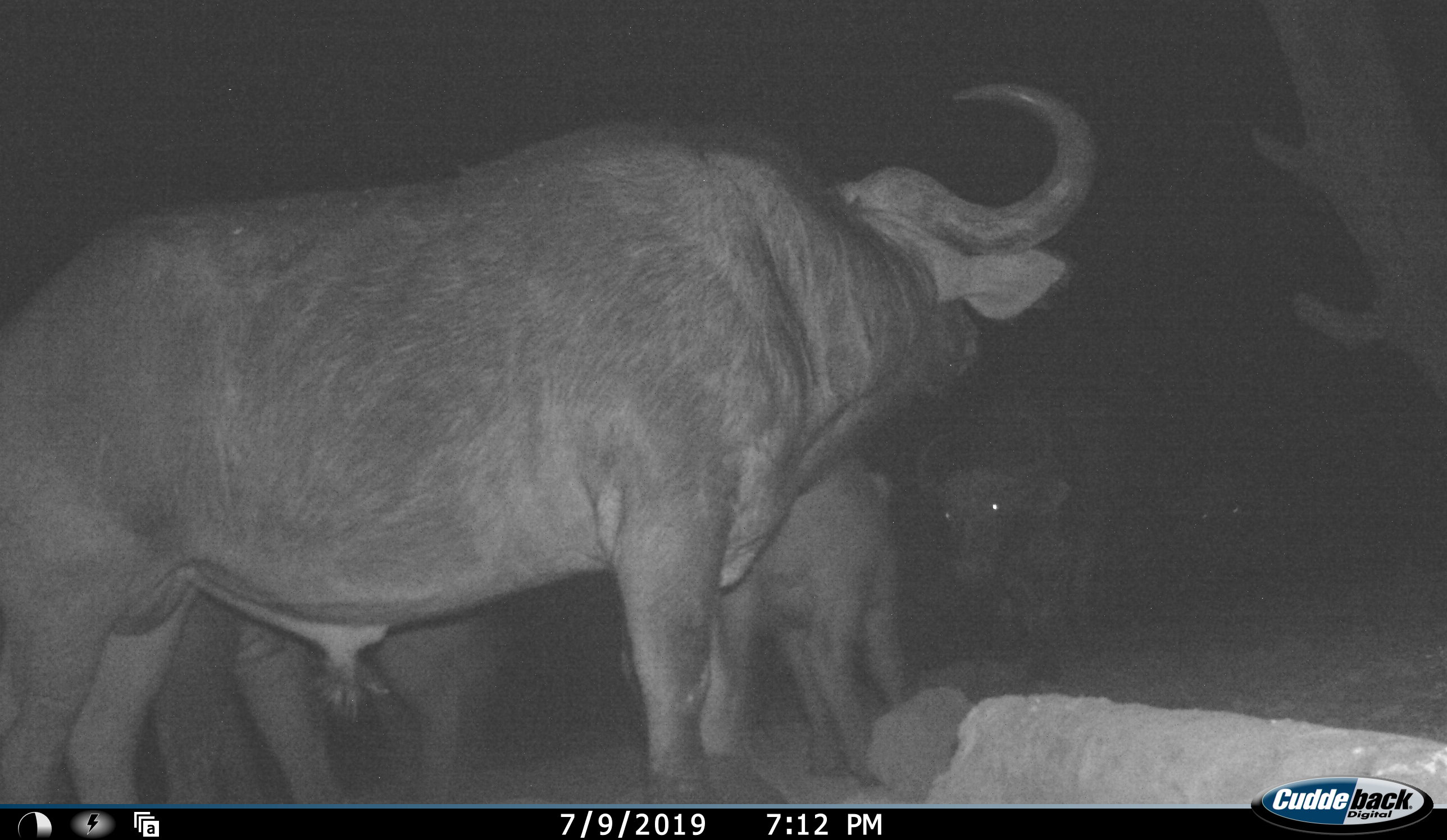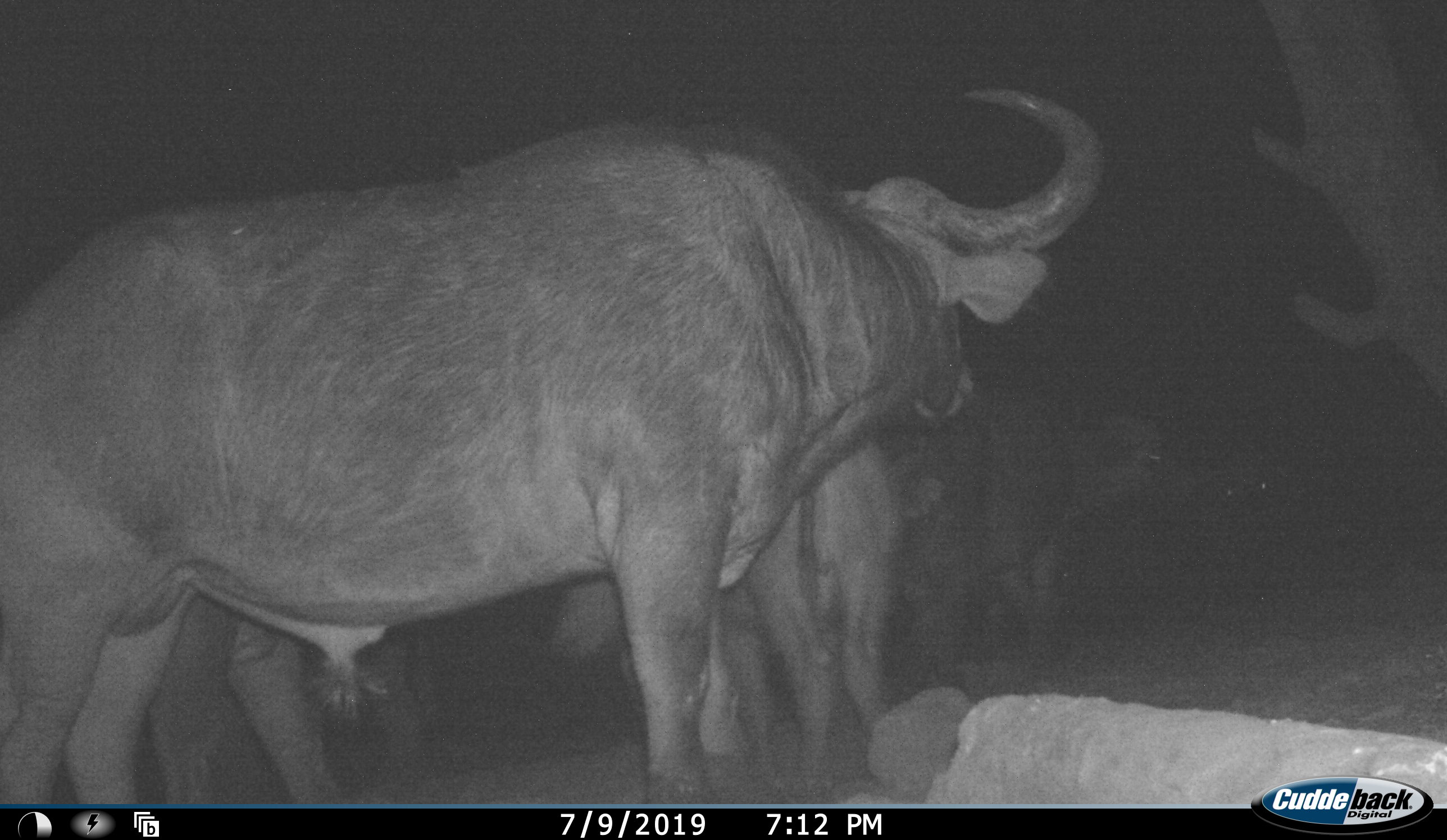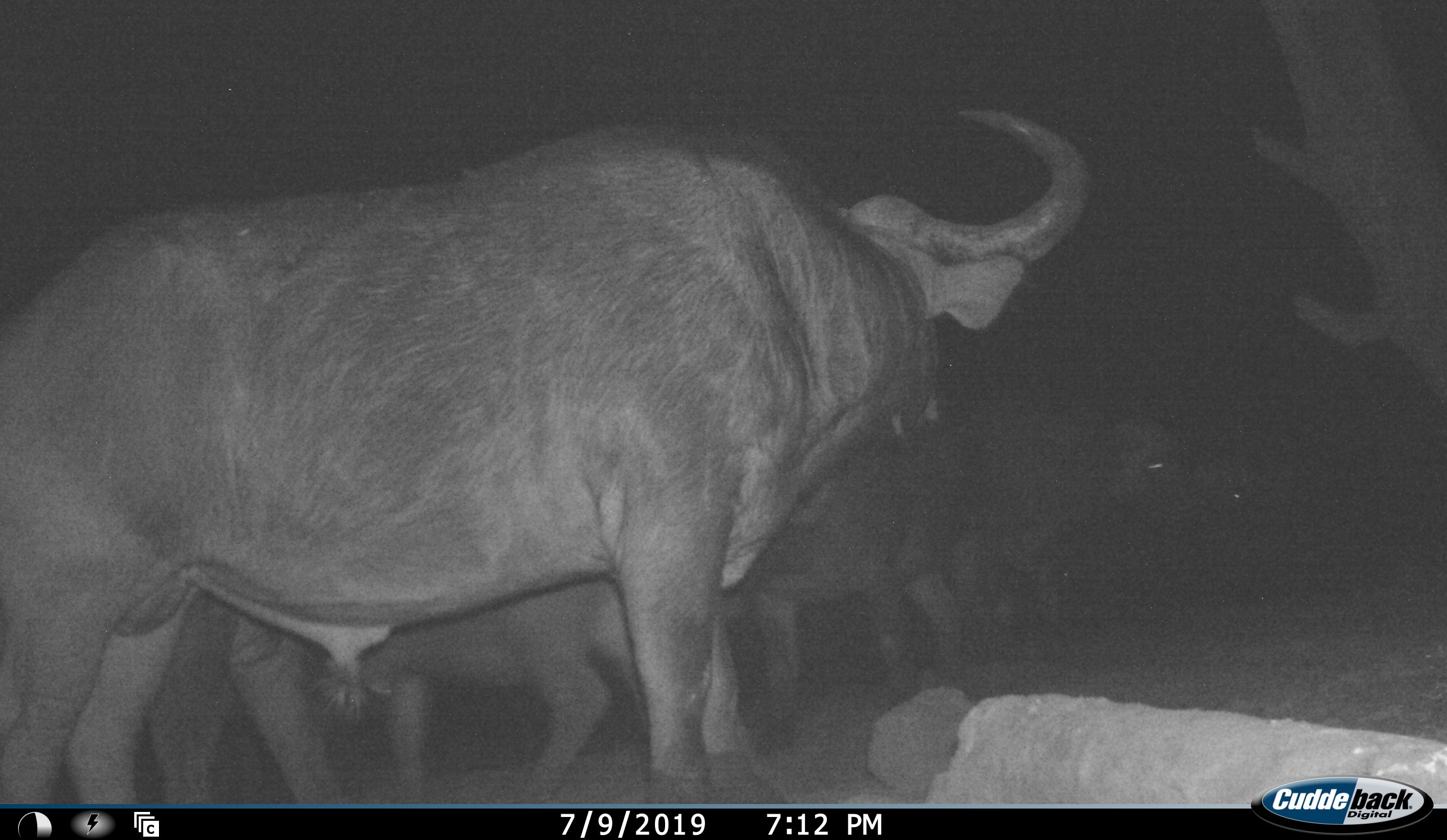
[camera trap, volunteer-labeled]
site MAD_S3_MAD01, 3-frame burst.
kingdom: Animalia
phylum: Chordata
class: Mammalia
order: Artiodactyla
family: Bovidae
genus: Syncerus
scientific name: Syncerus caffer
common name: african buffalo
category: buffalo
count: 5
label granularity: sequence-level